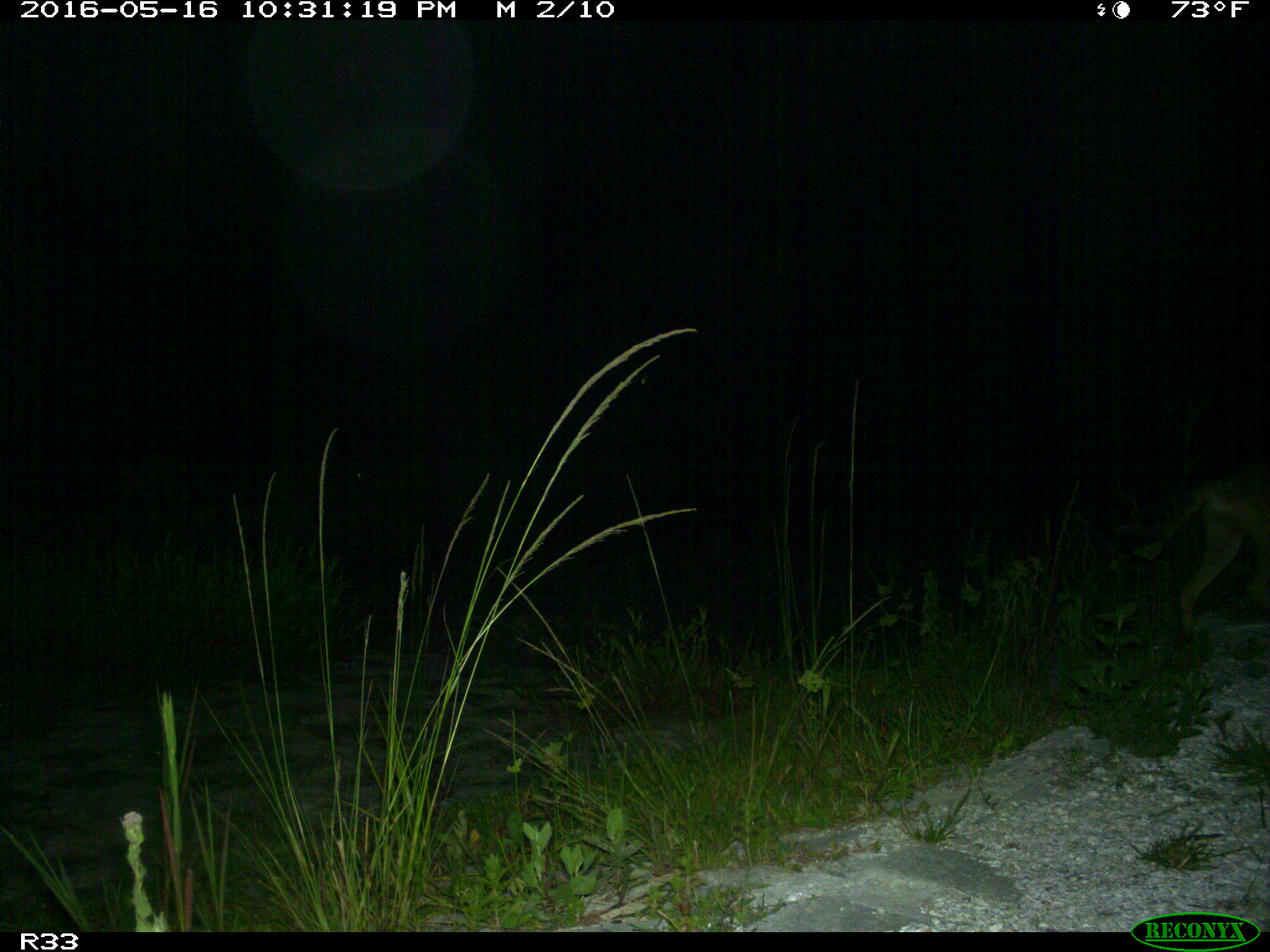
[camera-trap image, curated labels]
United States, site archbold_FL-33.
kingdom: Animalia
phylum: Chordata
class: Mammalia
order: Carnivora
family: Canidae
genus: Canis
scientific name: Canis latrans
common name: coyote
Canis latrans (coyote).